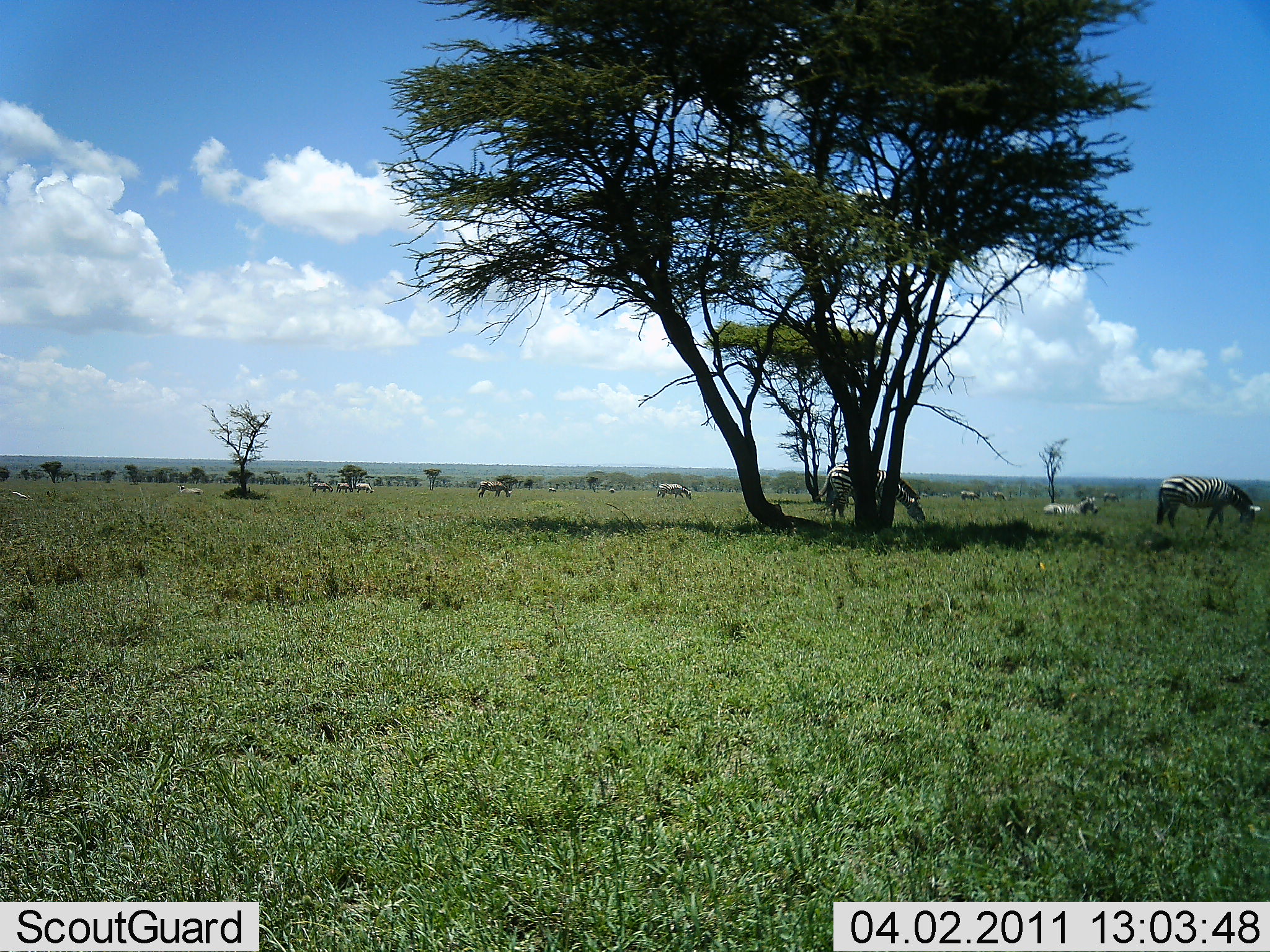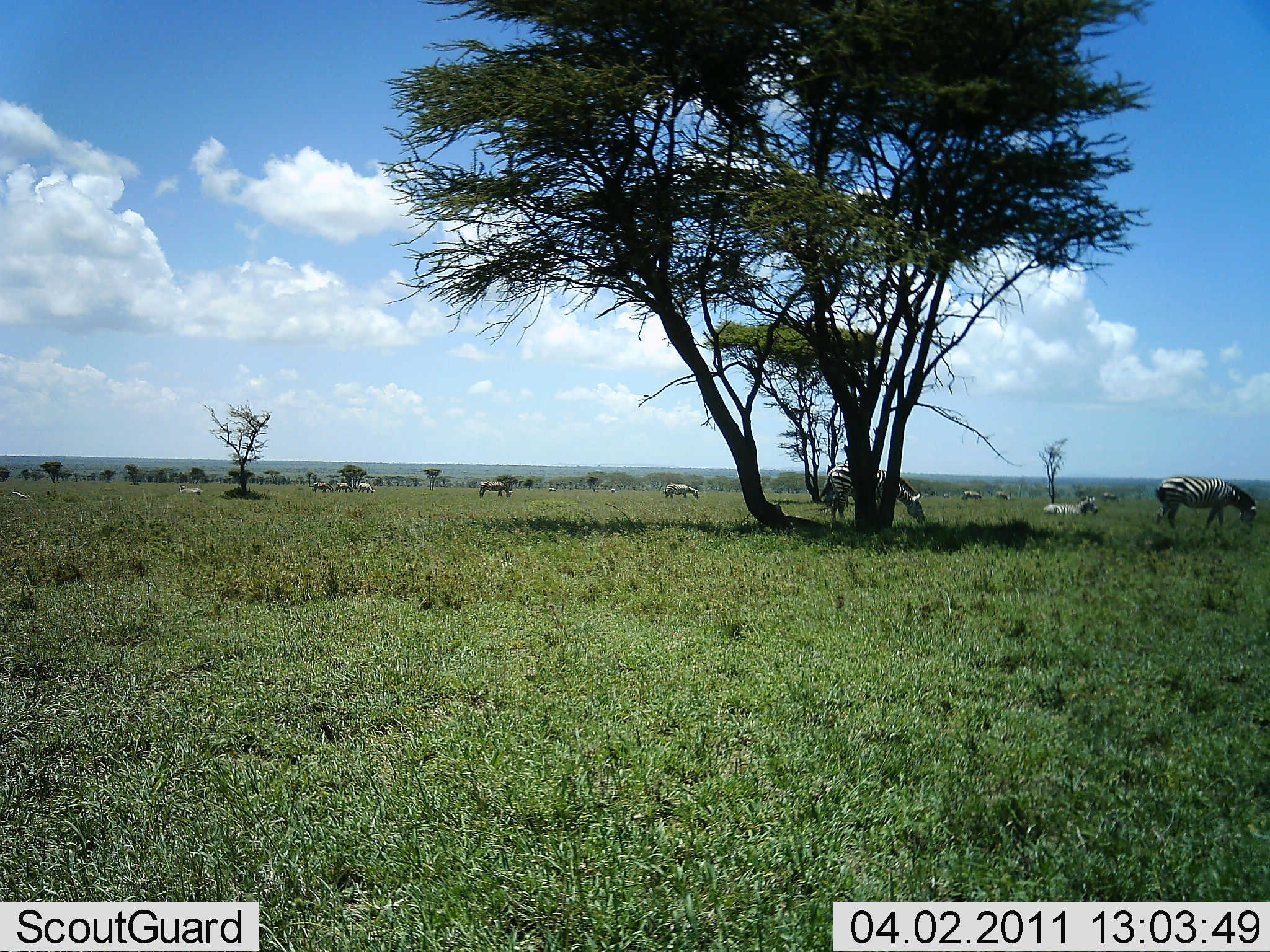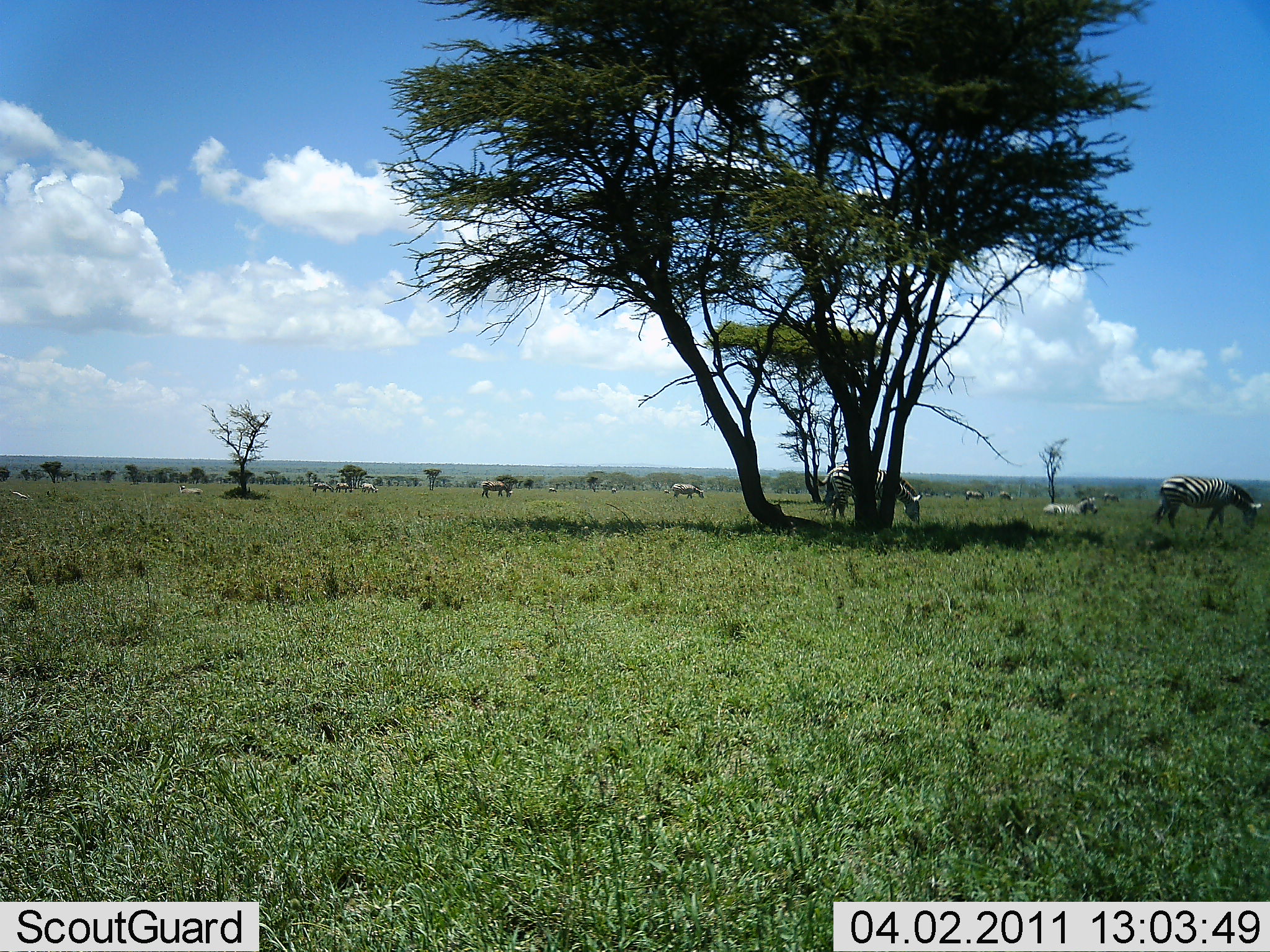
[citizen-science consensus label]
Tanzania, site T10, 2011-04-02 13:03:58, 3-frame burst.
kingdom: Animalia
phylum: Chordata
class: Mammalia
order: Perissodactyla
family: Equidae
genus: Equus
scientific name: Equus quagga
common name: plains zebra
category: zebra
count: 11-50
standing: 55%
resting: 64%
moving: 18%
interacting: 0%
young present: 0%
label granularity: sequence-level